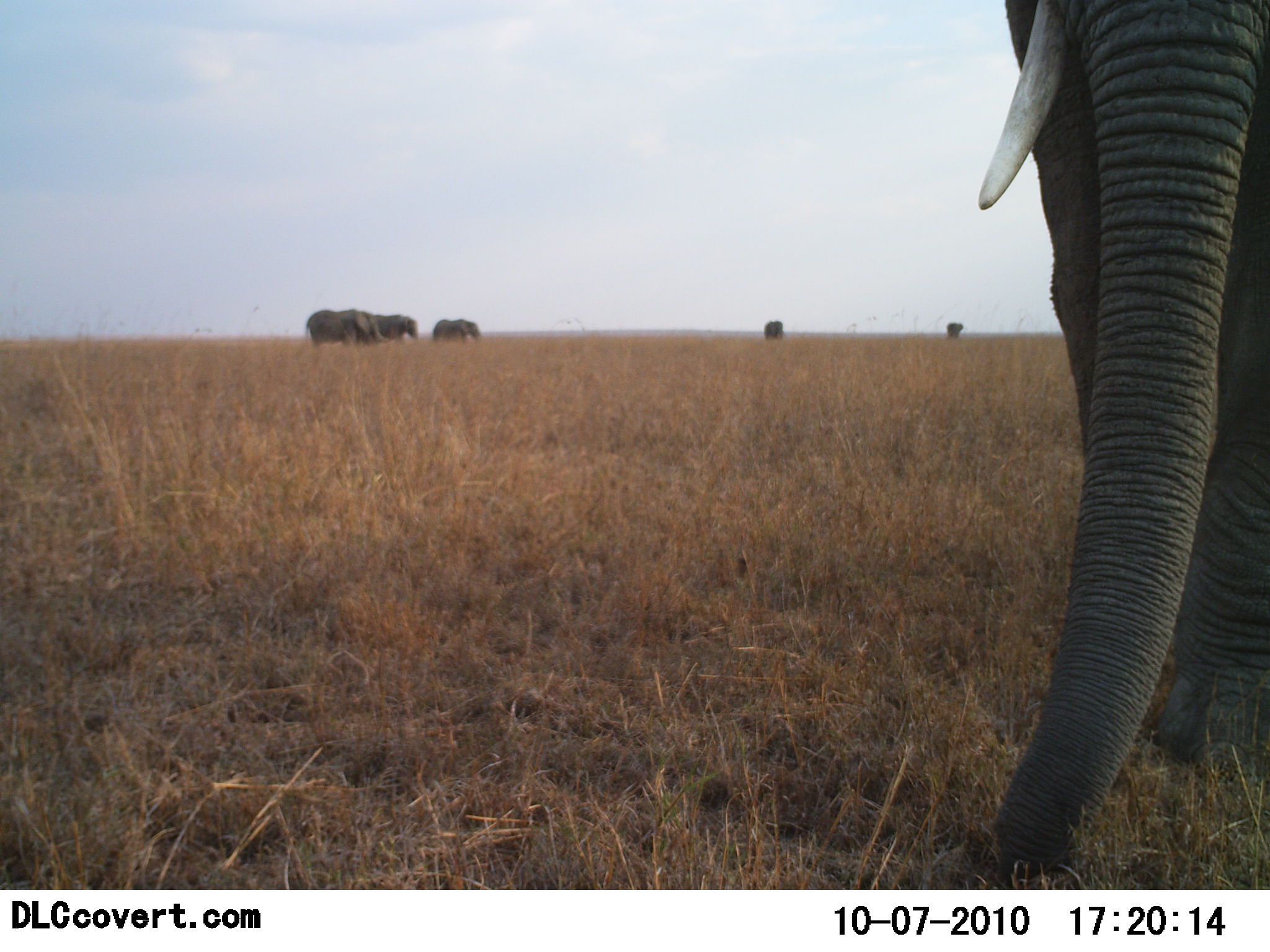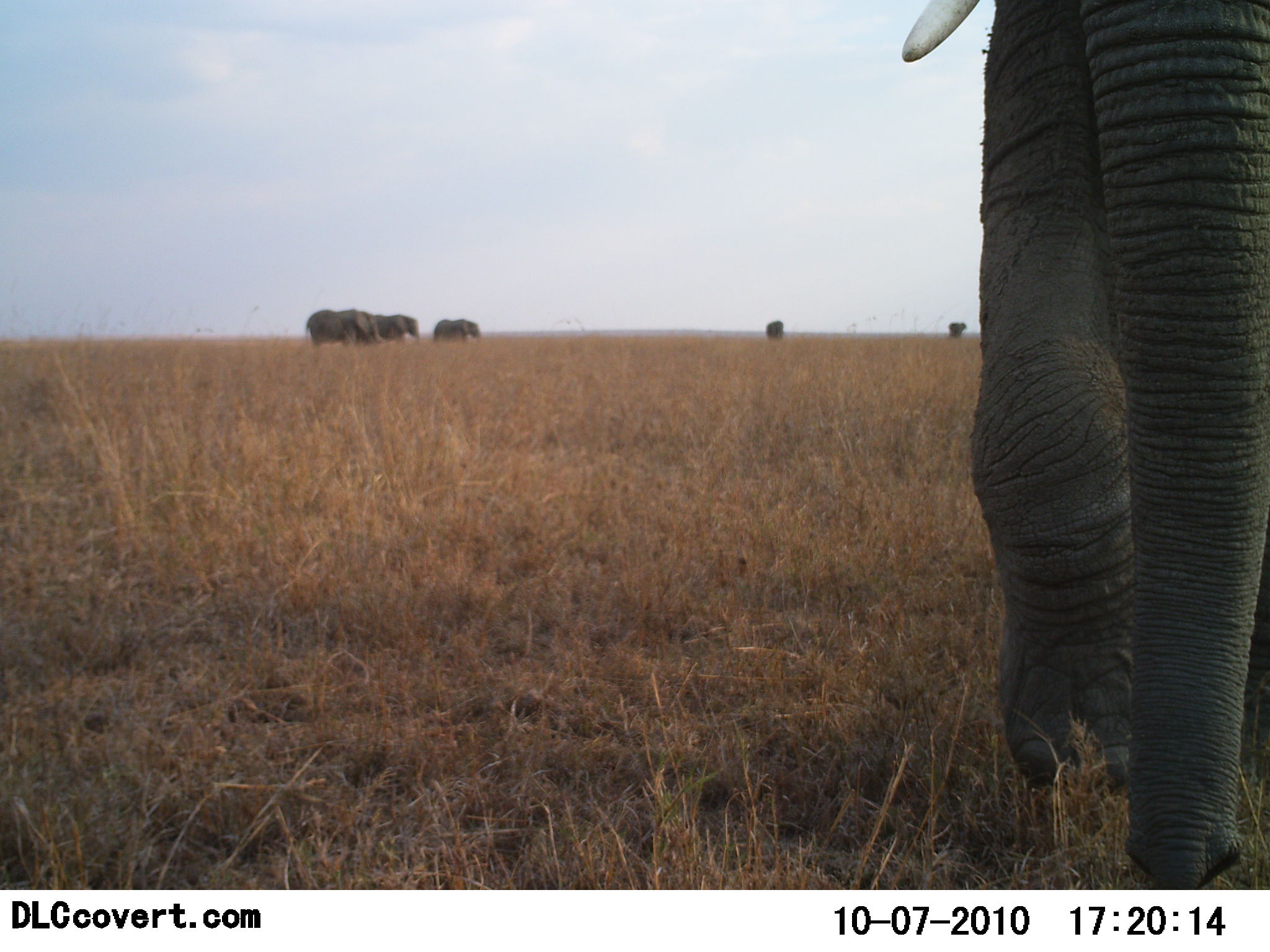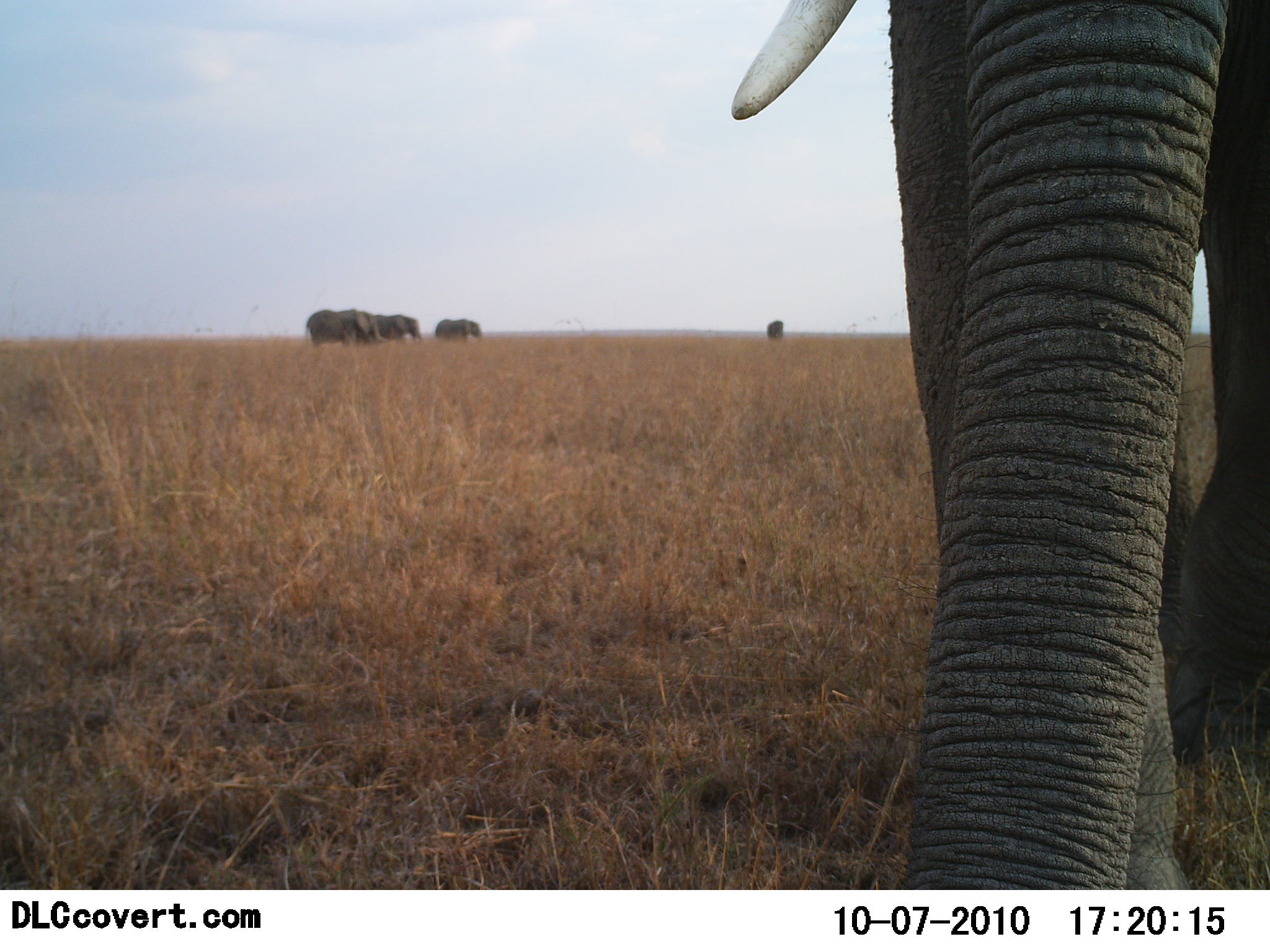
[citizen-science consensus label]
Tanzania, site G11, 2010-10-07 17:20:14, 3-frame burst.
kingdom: Animalia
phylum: Chordata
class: Mammalia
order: Proboscidea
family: Elephantidae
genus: Loxodonta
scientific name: Loxodonta africana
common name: african bush elephant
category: elephant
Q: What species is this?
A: Elephant (african bush elephant) (Loxodonta africana).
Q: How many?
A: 6.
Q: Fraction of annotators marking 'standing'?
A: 50%.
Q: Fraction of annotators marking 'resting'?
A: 3%.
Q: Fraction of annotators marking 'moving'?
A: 69%.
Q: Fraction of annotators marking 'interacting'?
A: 3%.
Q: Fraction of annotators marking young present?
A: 3%.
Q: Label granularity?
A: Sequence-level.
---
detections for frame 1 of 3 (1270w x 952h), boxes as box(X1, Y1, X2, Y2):
animal: box(975, 2, 1270, 889); box(306, 309, 380, 347); box(375, 315, 420, 345); box(432, 319, 482, 344); box(763, 320, 785, 342)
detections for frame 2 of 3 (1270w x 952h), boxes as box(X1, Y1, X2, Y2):
animal: box(902, 0, 1270, 888); box(307, 309, 378, 344); box(434, 319, 482, 343); box(376, 314, 420, 340); box(766, 319, 784, 340); box(946, 322, 966, 337)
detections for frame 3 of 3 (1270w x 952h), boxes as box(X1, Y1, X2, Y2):
animal: box(732, 0, 1270, 888); box(306, 308, 372, 351); box(373, 314, 422, 342); box(435, 318, 485, 342); box(766, 319, 785, 341)